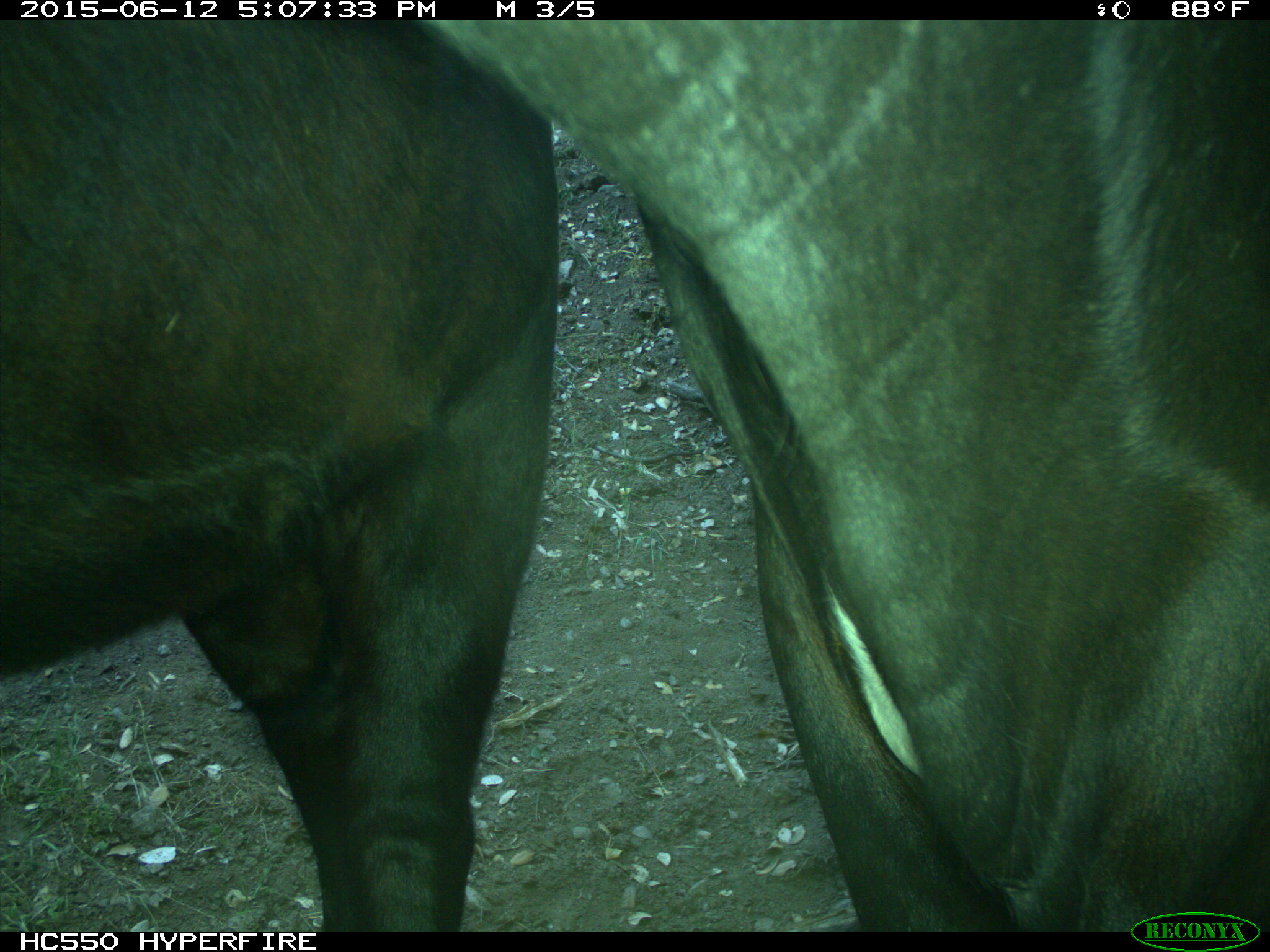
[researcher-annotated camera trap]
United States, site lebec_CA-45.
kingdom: Animalia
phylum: Chordata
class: Mammalia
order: Artiodactyla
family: Bovidae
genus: Bos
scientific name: Bos taurus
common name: domestic cow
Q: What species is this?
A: Bos taurus (domestic cow).